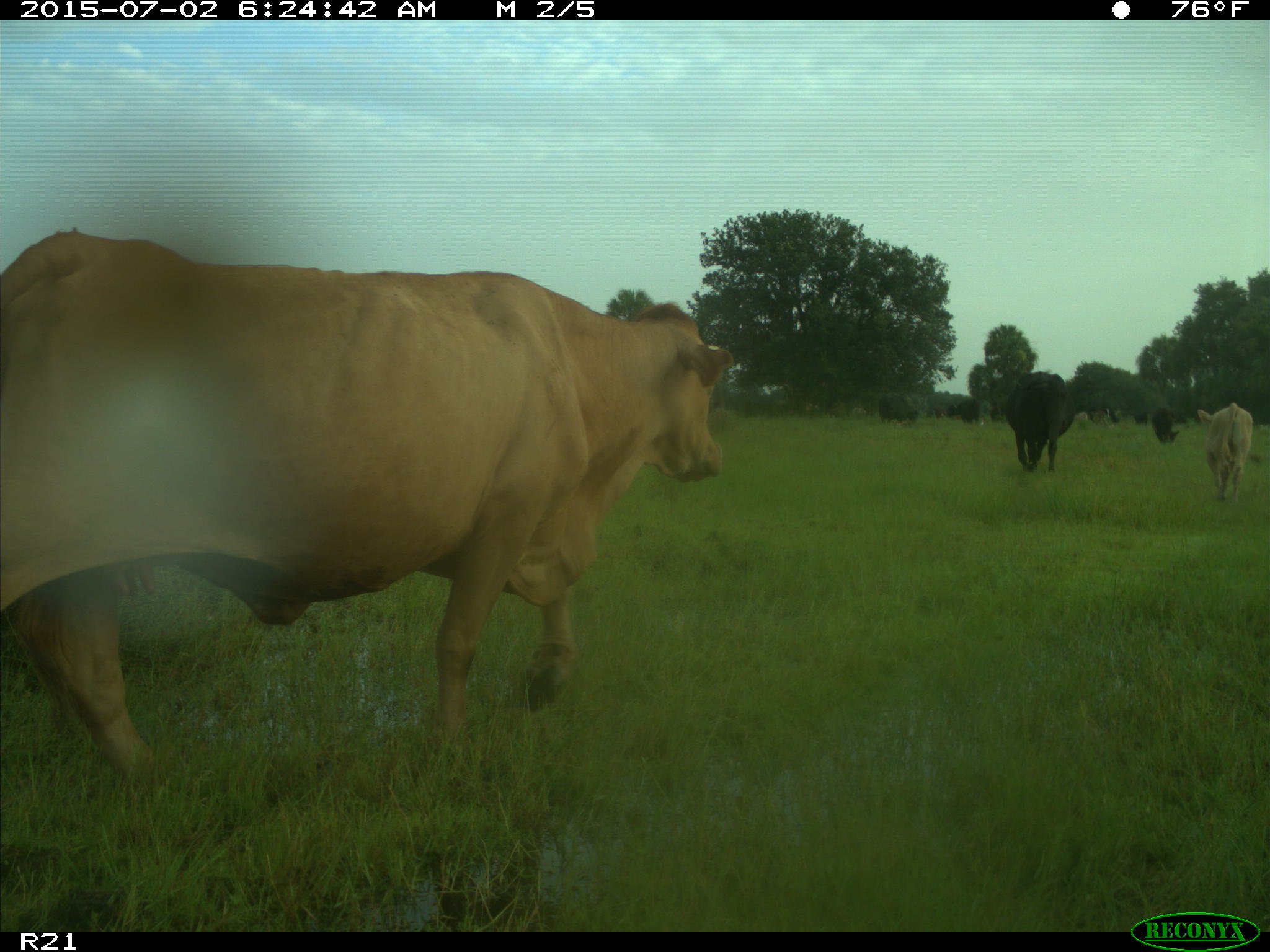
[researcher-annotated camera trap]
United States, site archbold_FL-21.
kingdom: Animalia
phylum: Chordata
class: Mammalia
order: Artiodactyla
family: Bovidae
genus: Bos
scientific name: Bos taurus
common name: domestic cow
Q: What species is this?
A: Bos taurus (domestic cow).